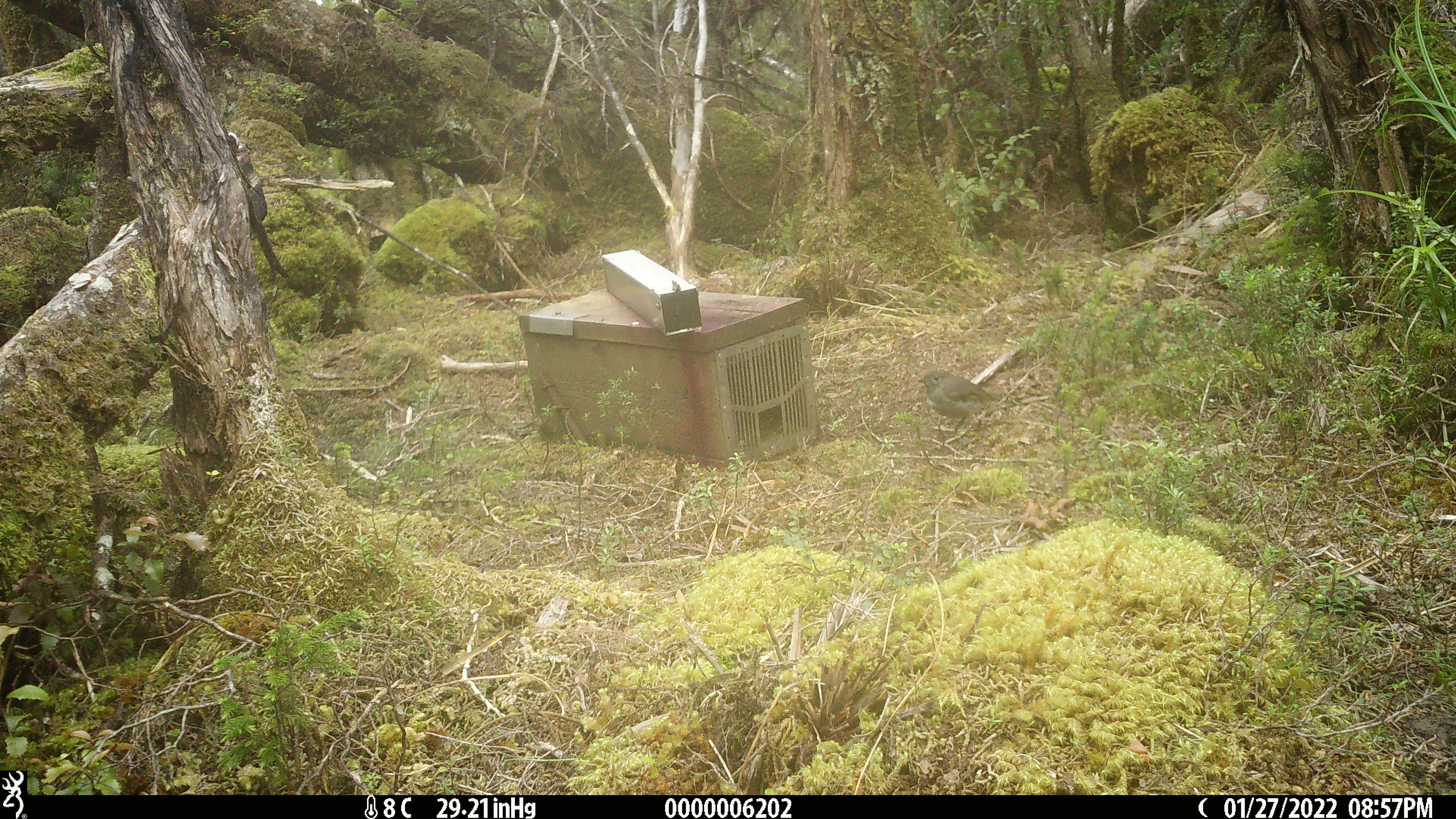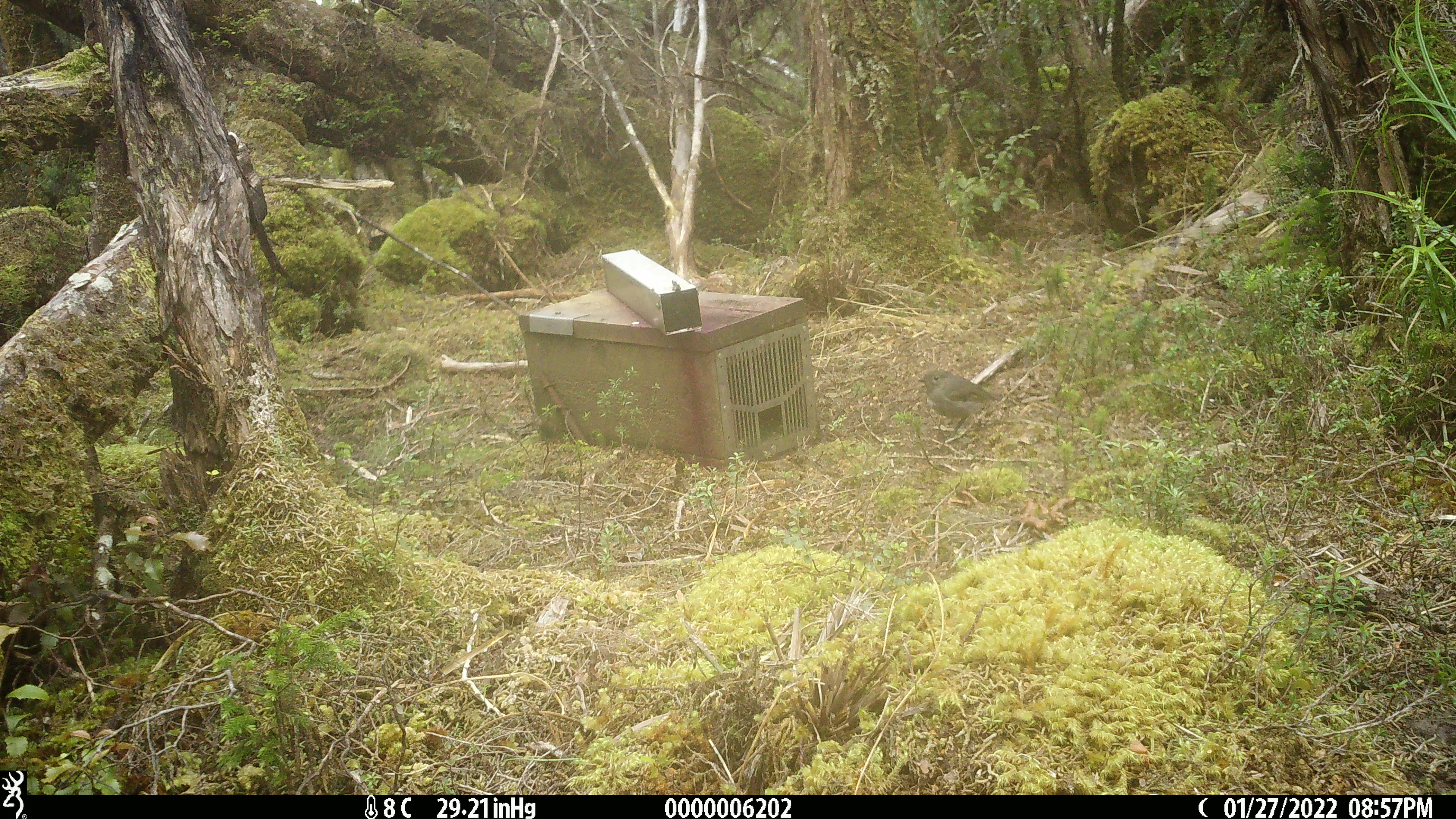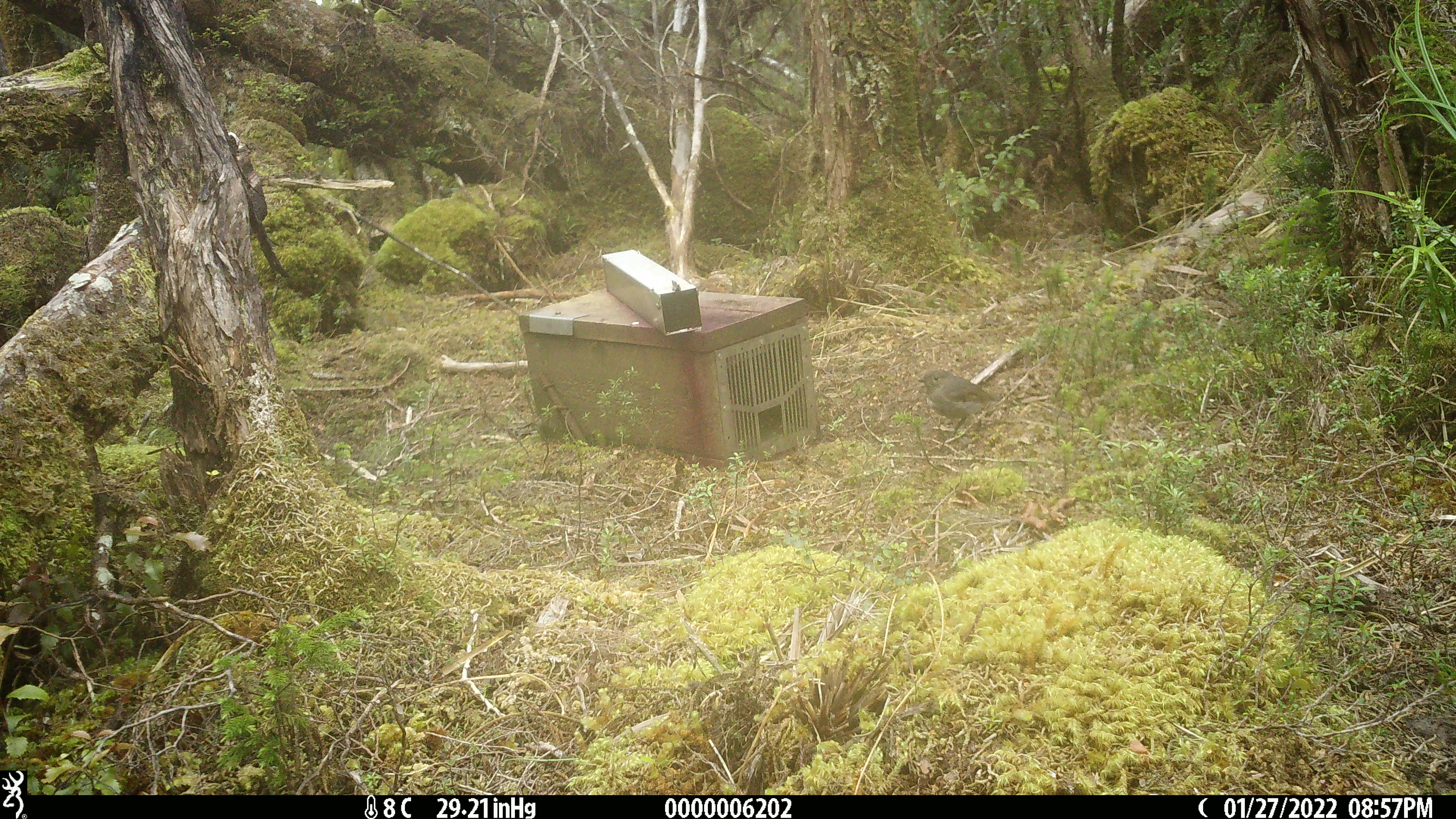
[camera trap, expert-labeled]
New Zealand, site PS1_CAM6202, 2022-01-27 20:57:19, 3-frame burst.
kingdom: Animalia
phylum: Chordata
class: Aves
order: Passeriformes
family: Petroicidae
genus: Petroica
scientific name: Petroica australis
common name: new zealand robin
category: robin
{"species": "robin (new zealand robin) (Petroica australis)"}